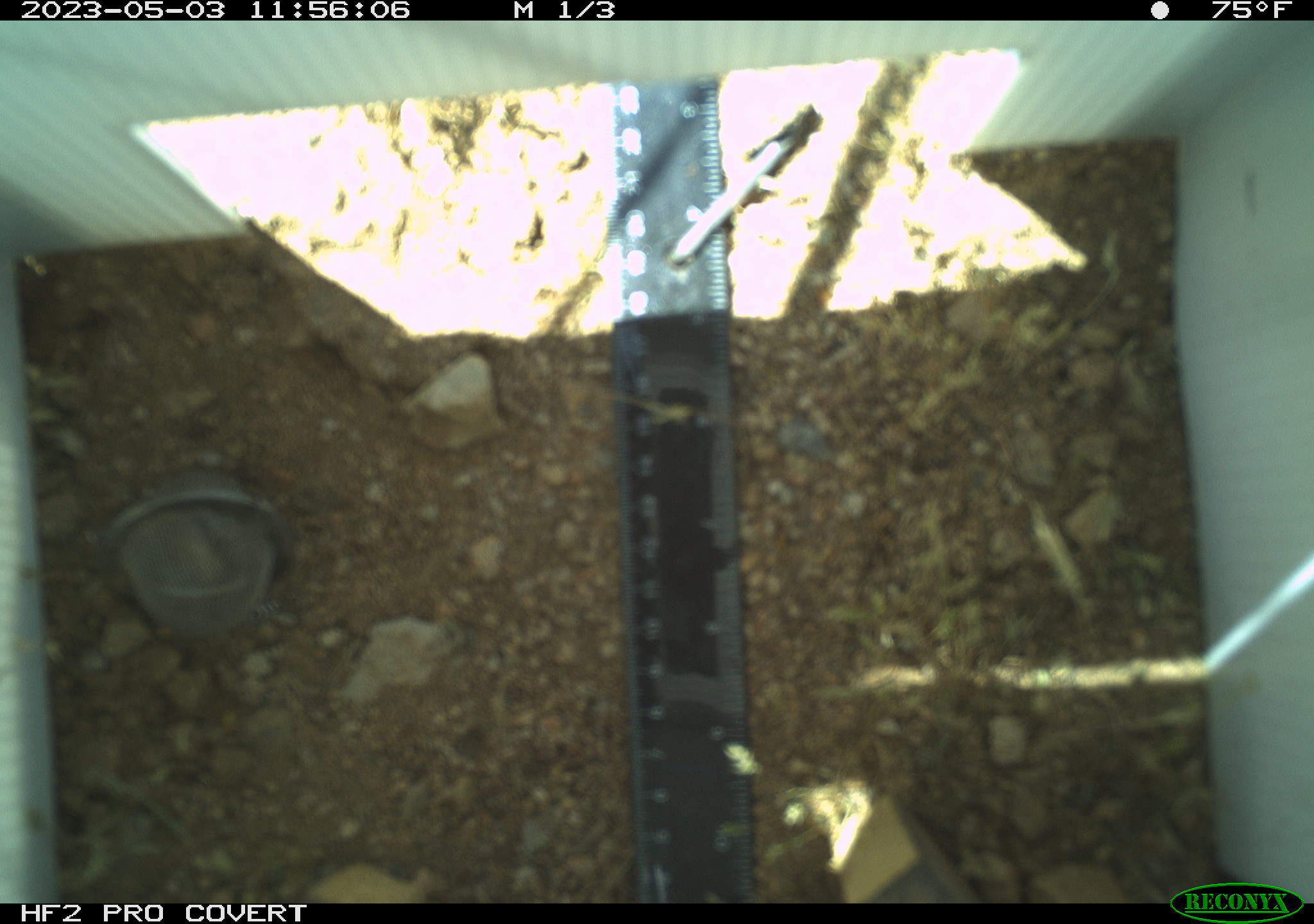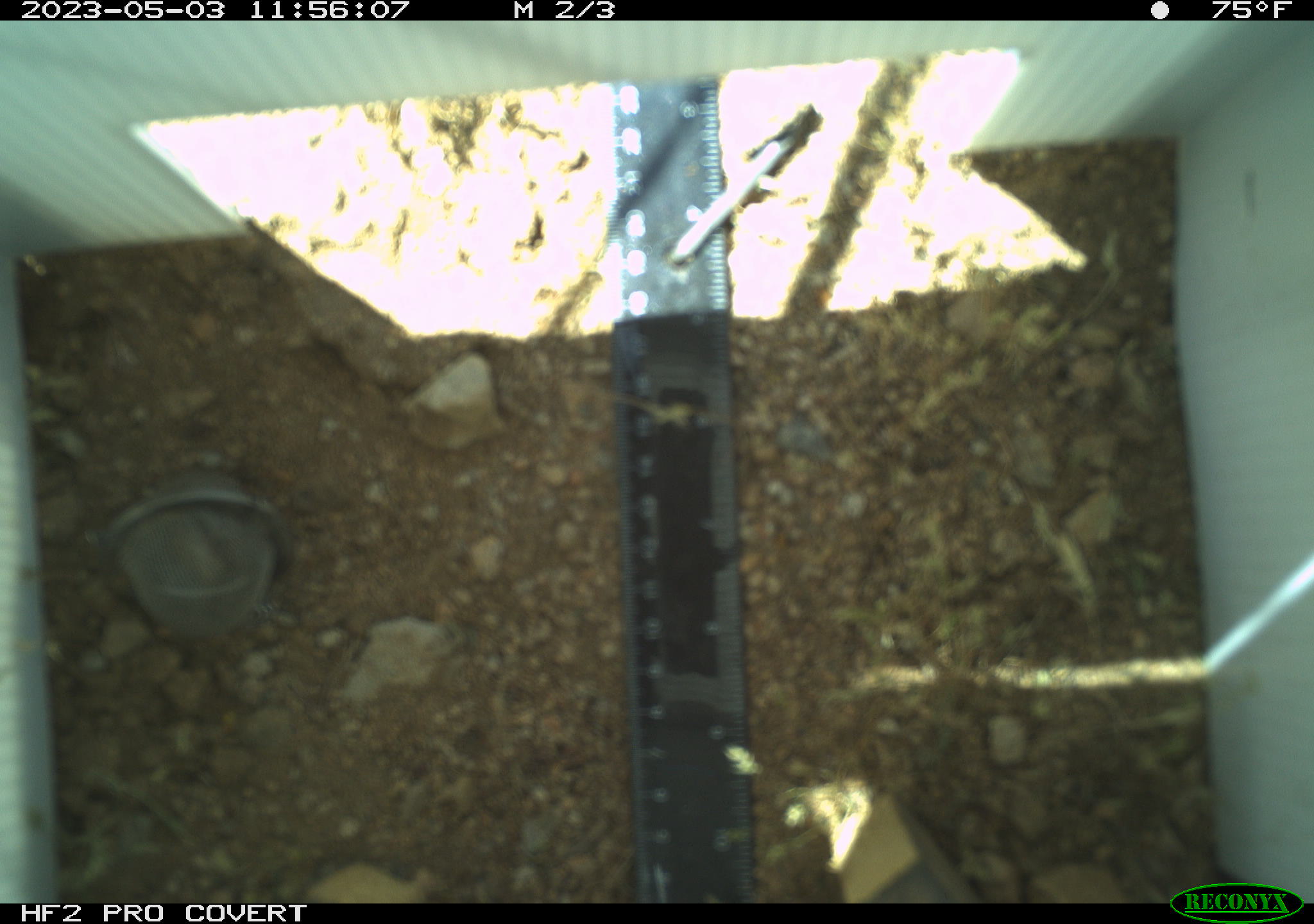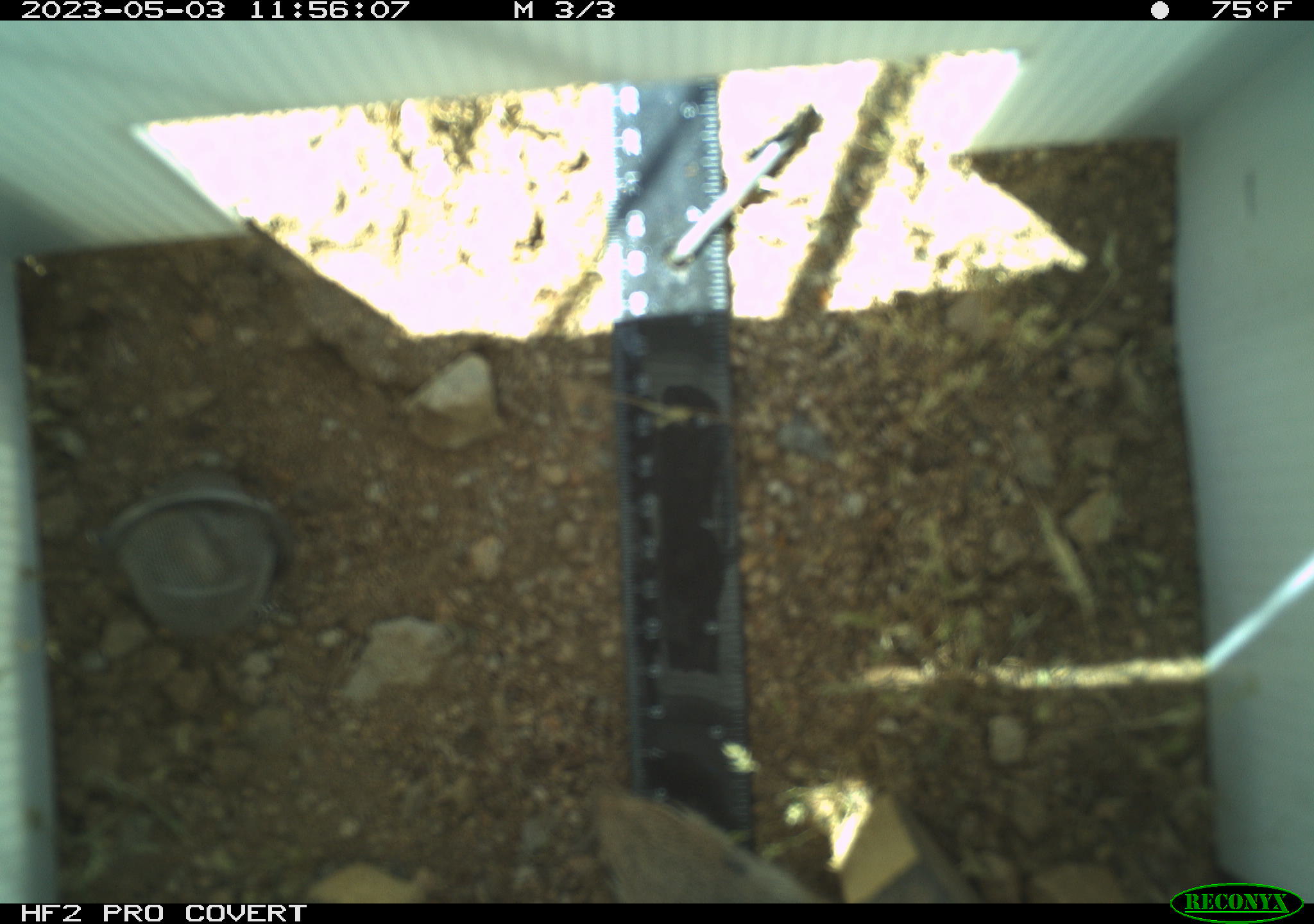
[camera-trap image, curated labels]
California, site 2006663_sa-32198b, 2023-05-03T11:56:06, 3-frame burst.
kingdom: Animalia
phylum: Chordata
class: Mammalia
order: Rodentia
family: Sciuridae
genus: Ammospermophilus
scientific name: Ammospermophilus leucurus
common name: white-tailed antelope squirrel